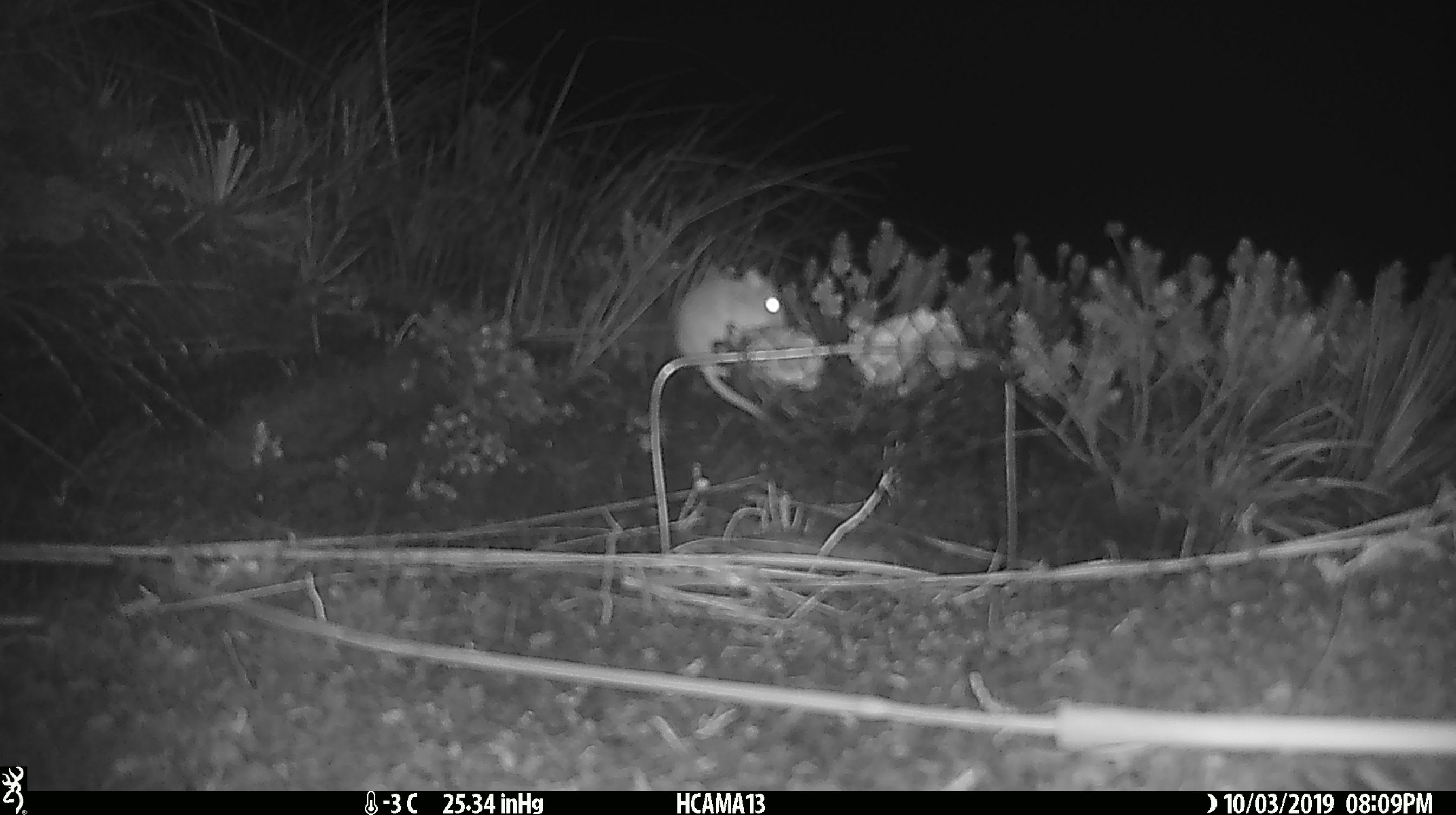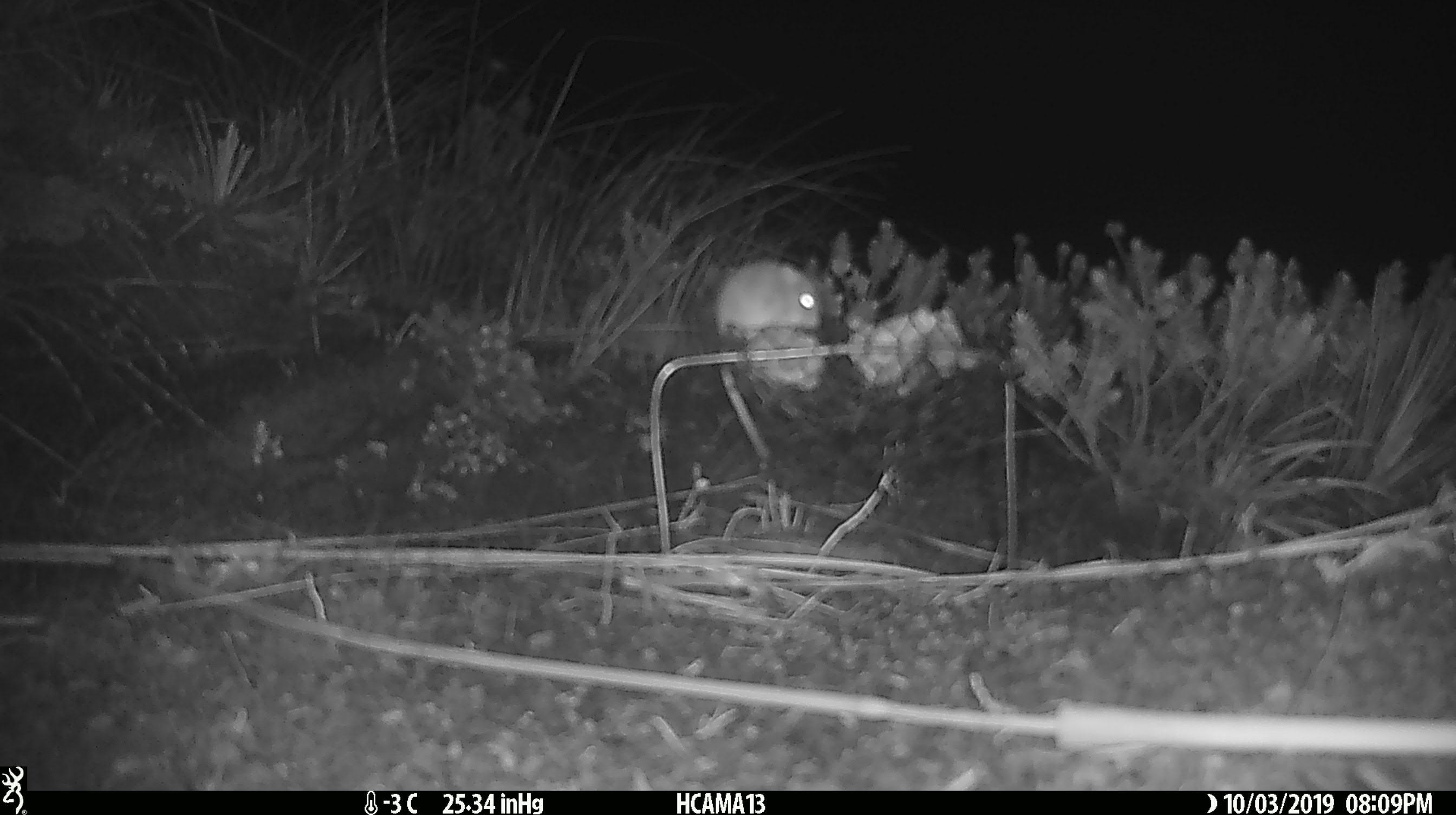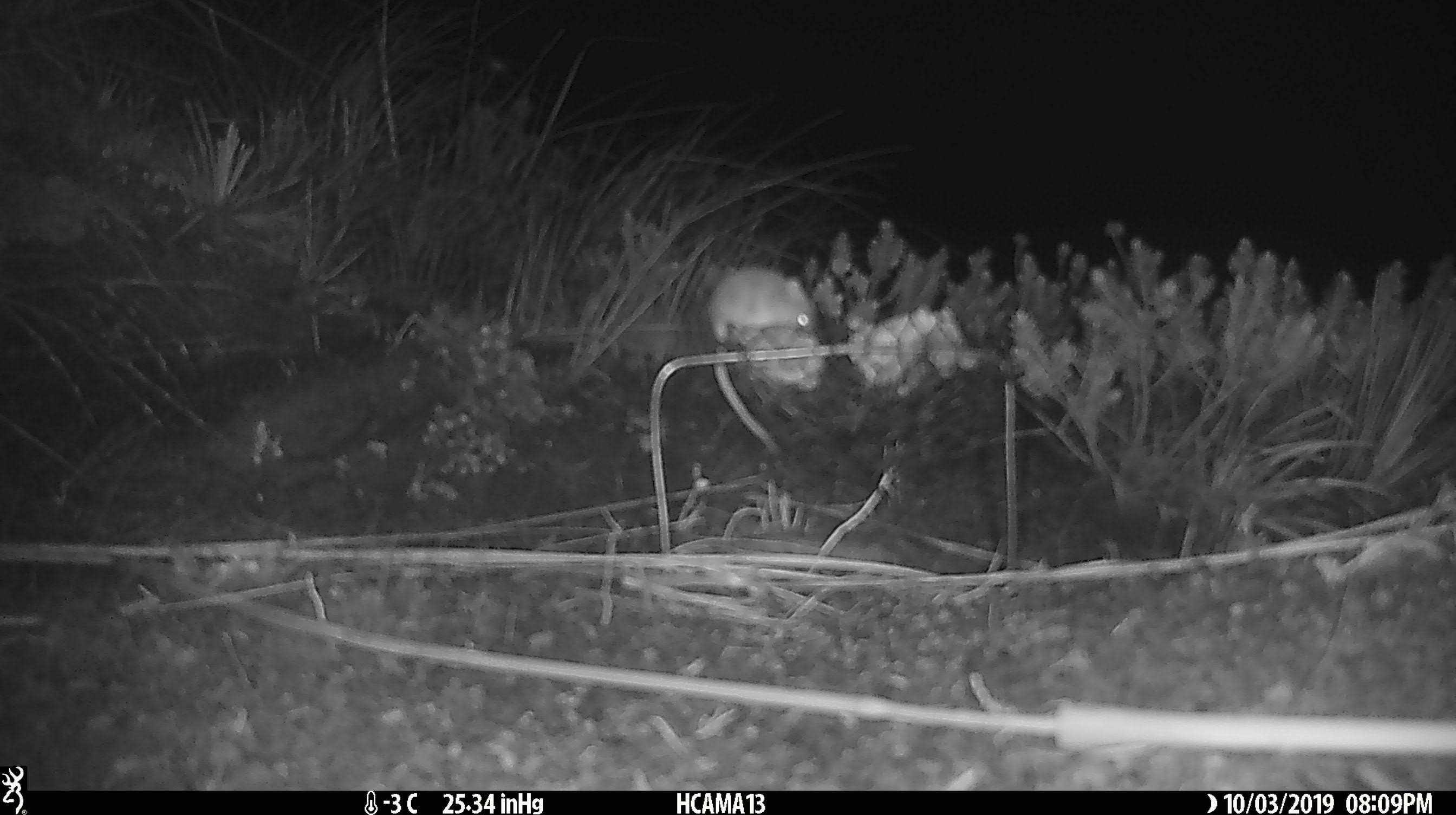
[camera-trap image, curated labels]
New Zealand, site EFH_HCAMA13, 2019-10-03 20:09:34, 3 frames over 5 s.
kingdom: Animalia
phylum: Chordata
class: Mammalia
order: Rodentia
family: Muridae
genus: Mus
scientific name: Mus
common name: mouse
Mouse (Mus).